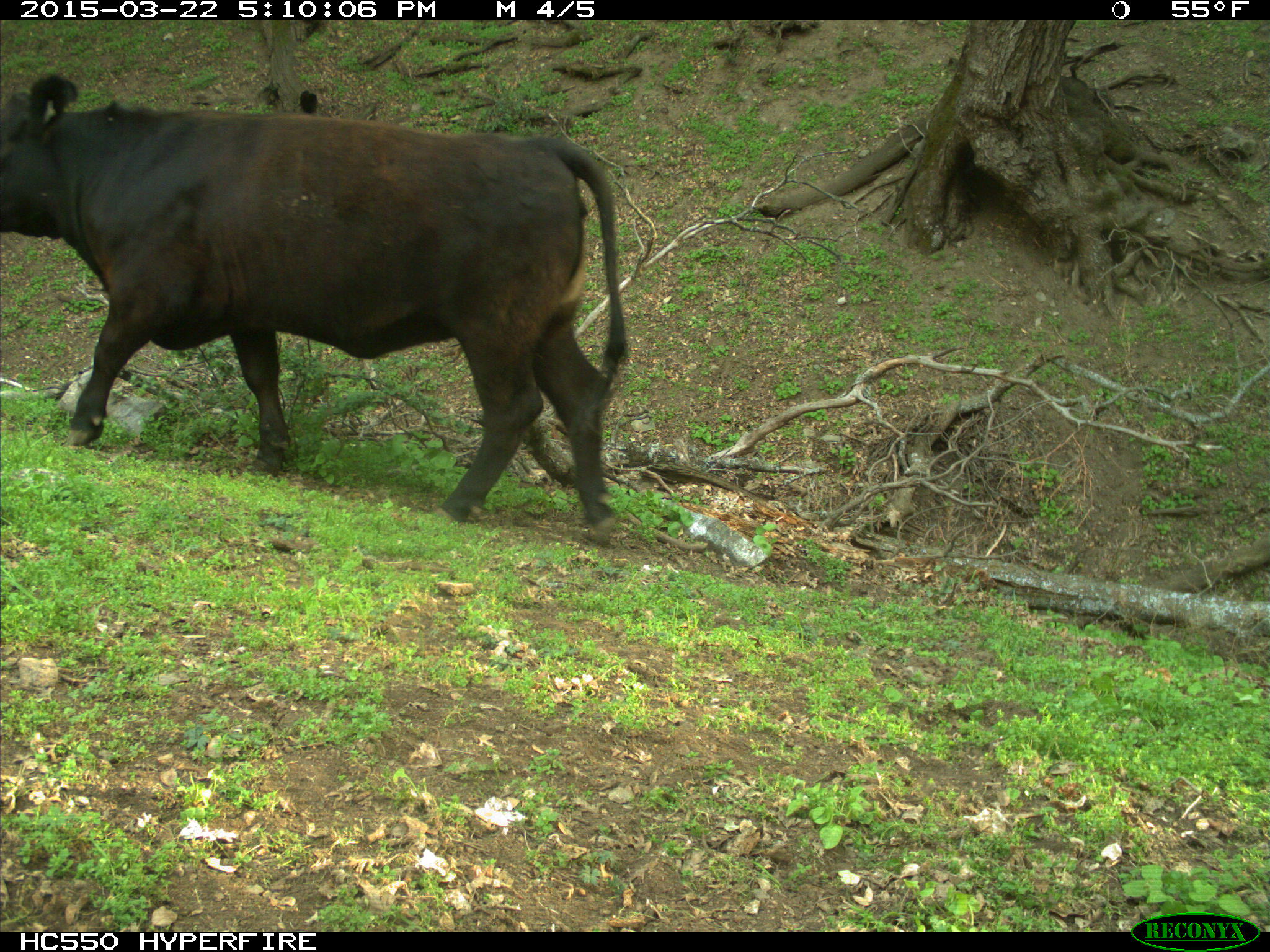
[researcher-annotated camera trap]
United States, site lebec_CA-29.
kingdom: Animalia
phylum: Chordata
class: Mammalia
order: Artiodactyla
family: Bovidae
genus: Bos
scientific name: Bos taurus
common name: domestic cow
Bos taurus (domestic cow).